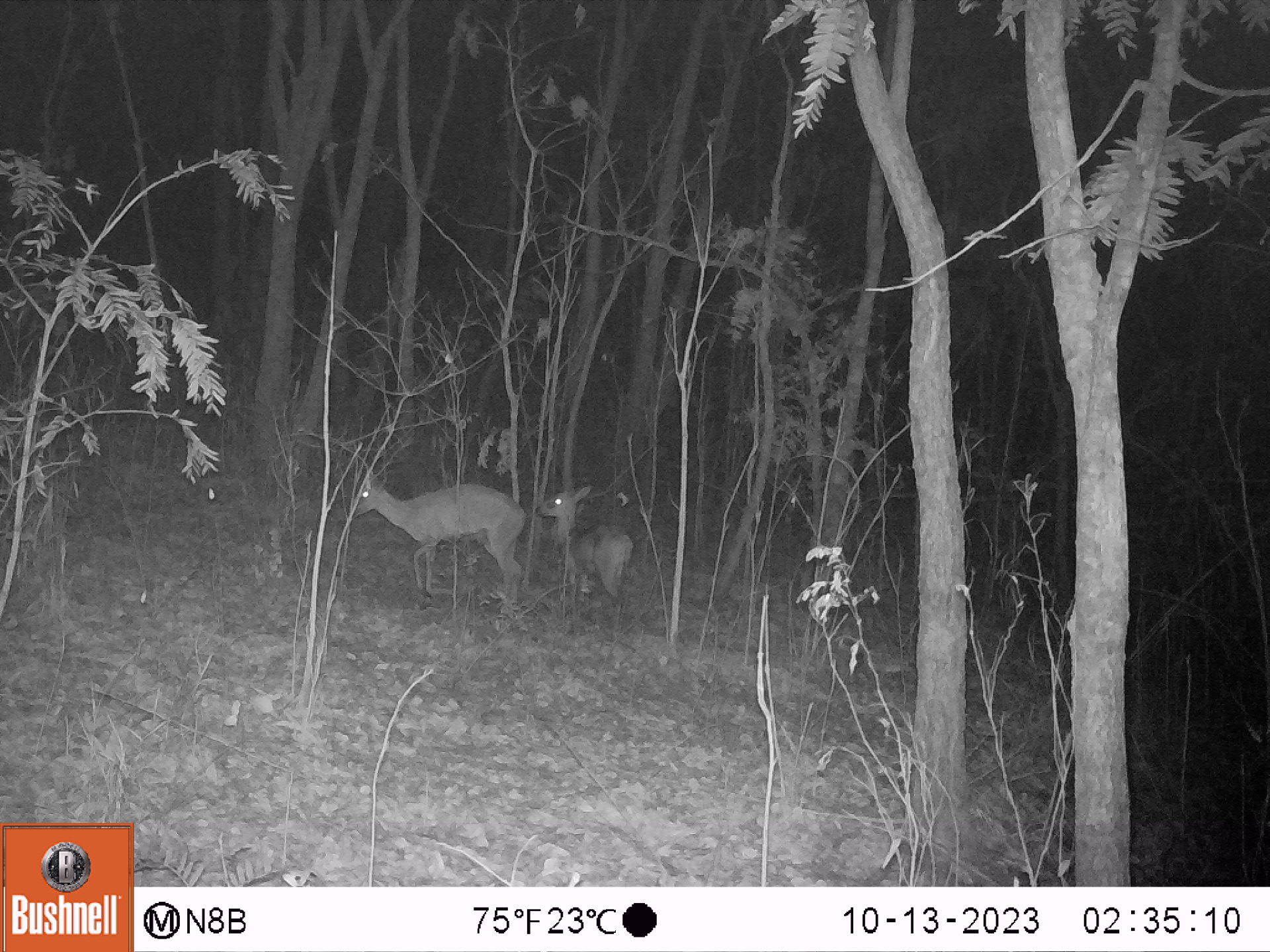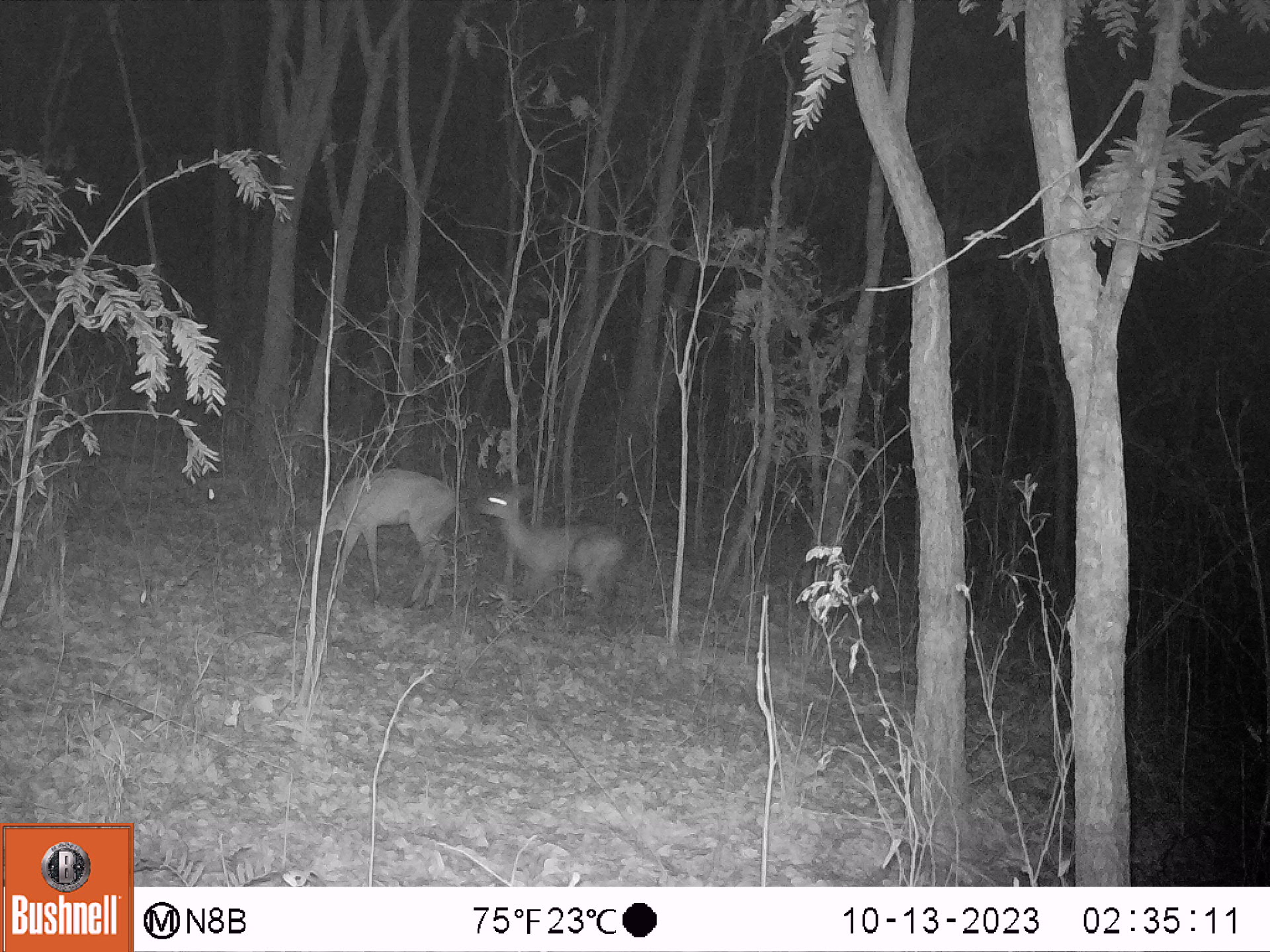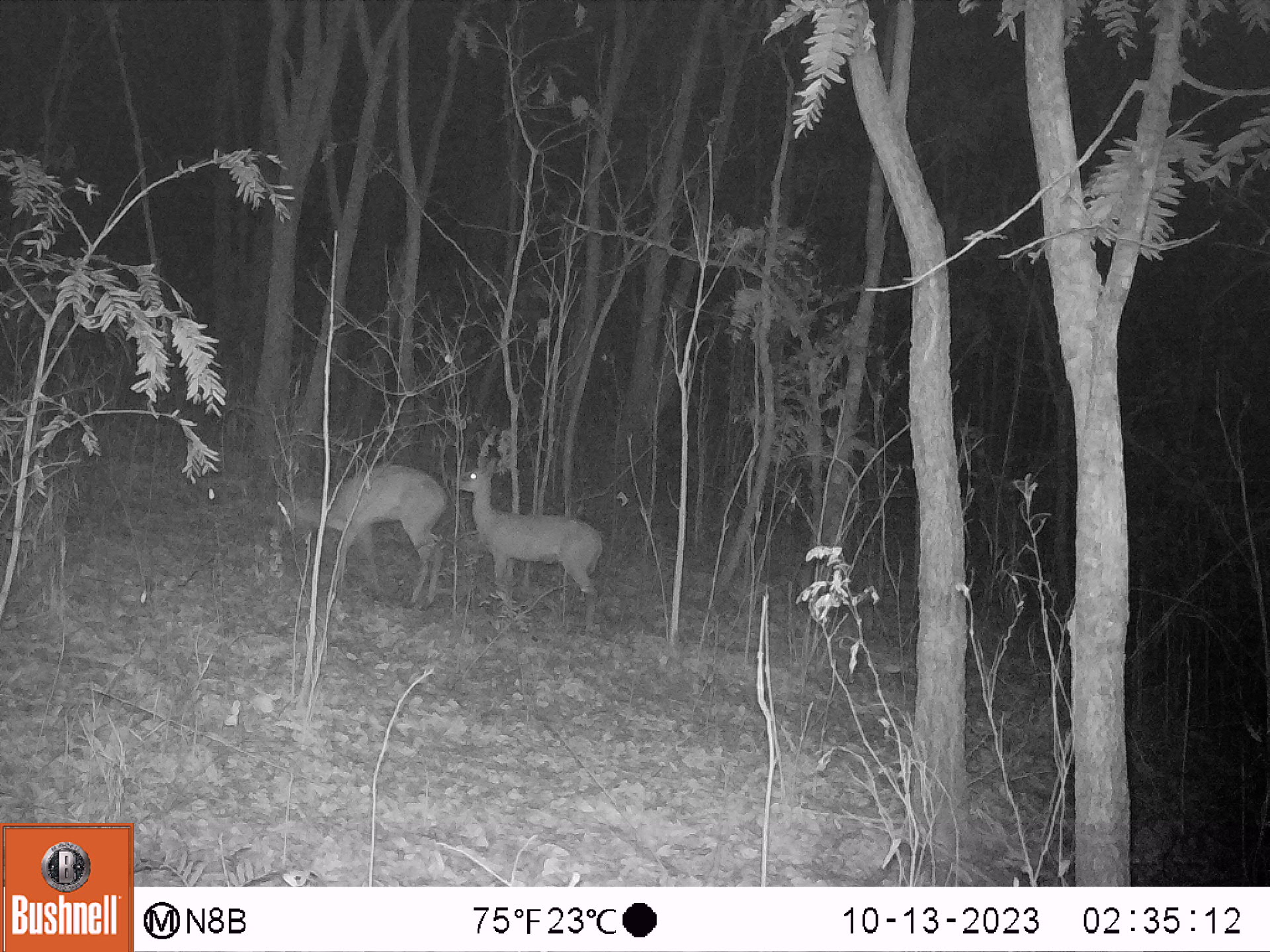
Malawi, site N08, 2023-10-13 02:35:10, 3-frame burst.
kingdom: Animalia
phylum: Chordata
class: Mammalia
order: Artiodactyla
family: Bovidae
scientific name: Antilopinae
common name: small antelope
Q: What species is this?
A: Small antelope (Antilopinae).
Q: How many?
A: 2.